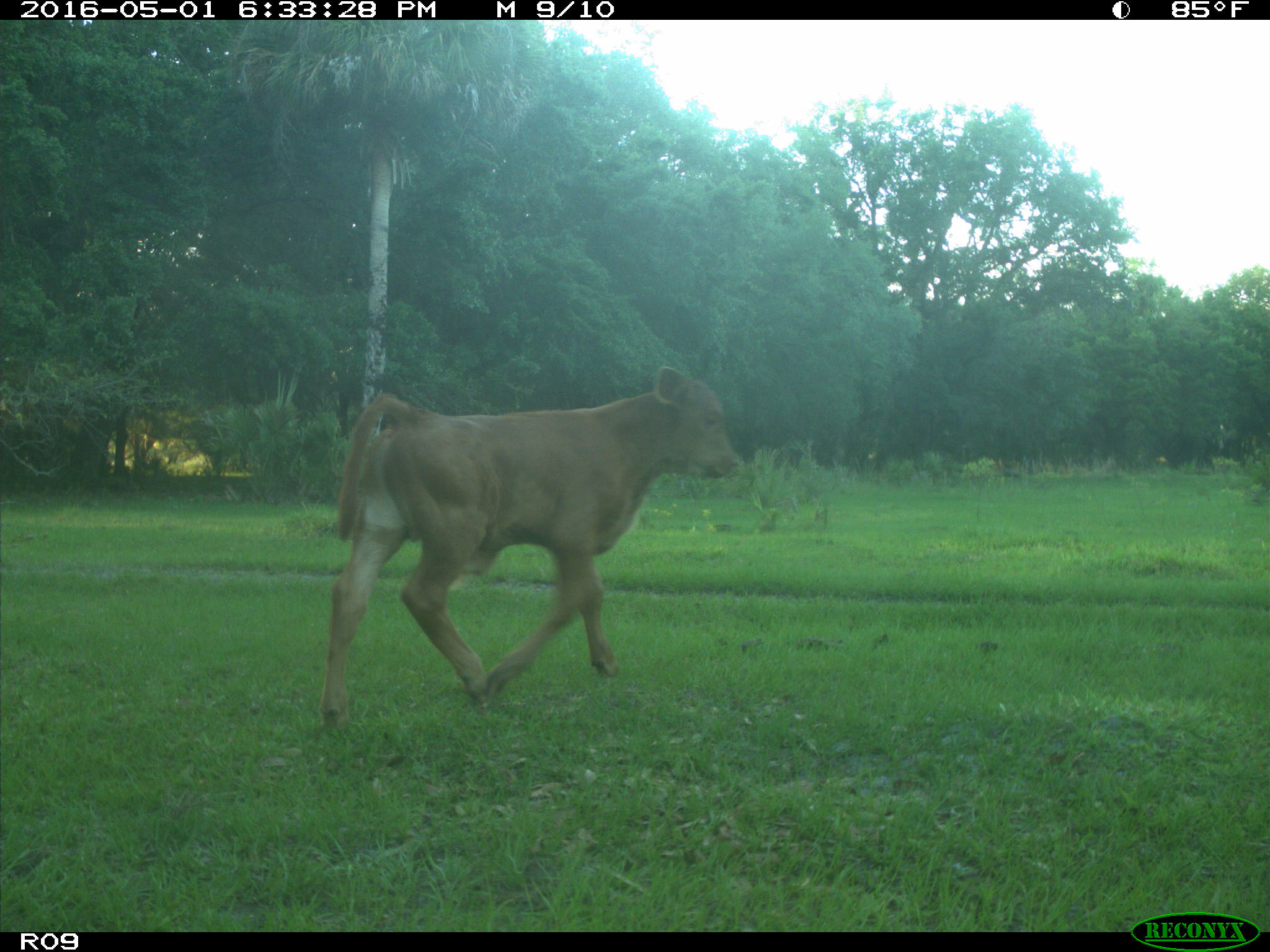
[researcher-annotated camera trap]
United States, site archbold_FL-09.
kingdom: Animalia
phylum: Chordata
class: Mammalia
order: Artiodactyla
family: Bovidae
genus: Bos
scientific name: Bos taurus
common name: domestic cow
Bos taurus (domestic cow).